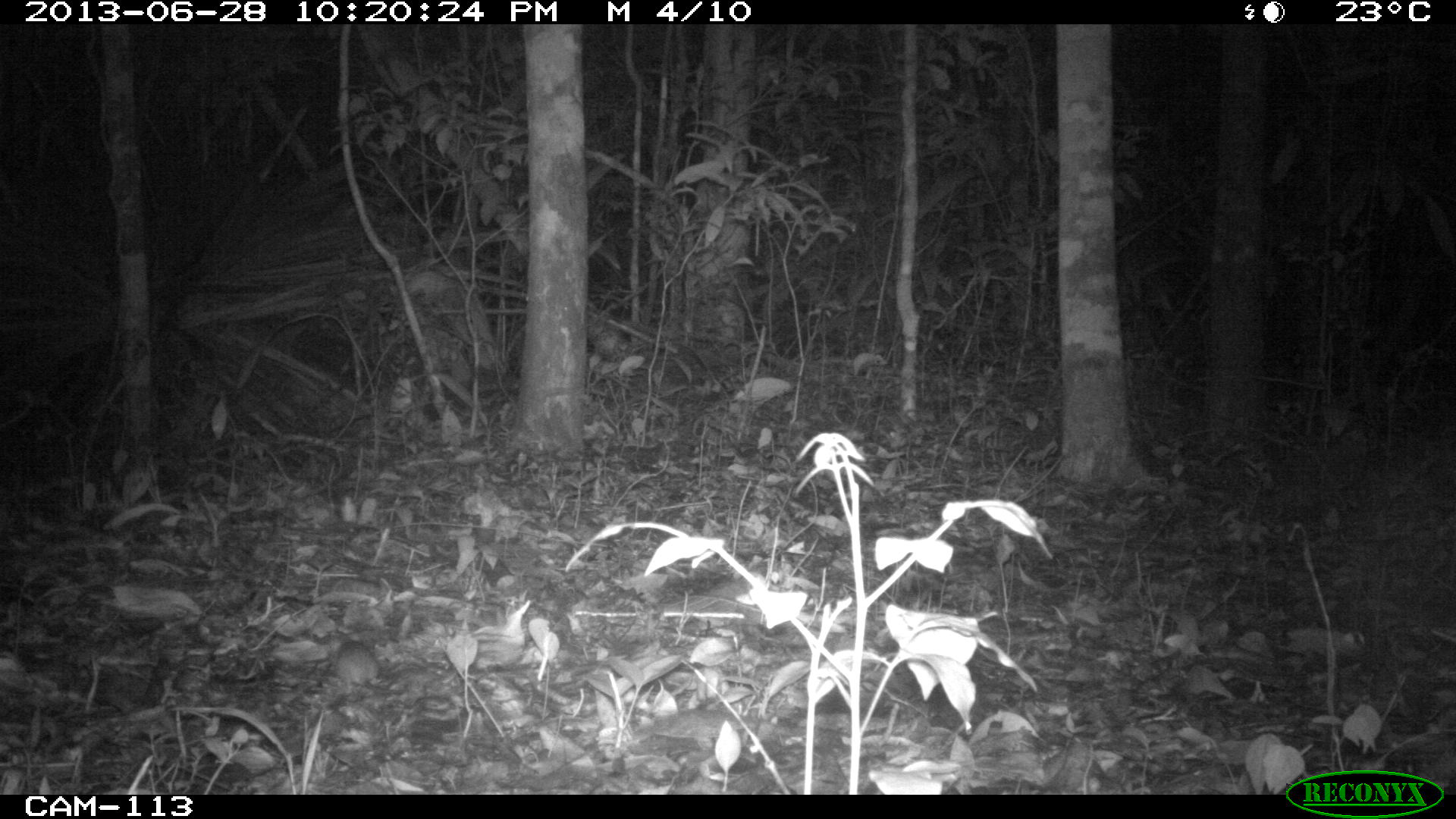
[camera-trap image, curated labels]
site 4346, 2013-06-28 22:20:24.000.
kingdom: Animalia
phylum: Chordata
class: Mammalia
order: Rodentia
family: Cricetidae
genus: Peromyscus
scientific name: Peromyscus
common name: deermice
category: peromyscus sp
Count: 1.